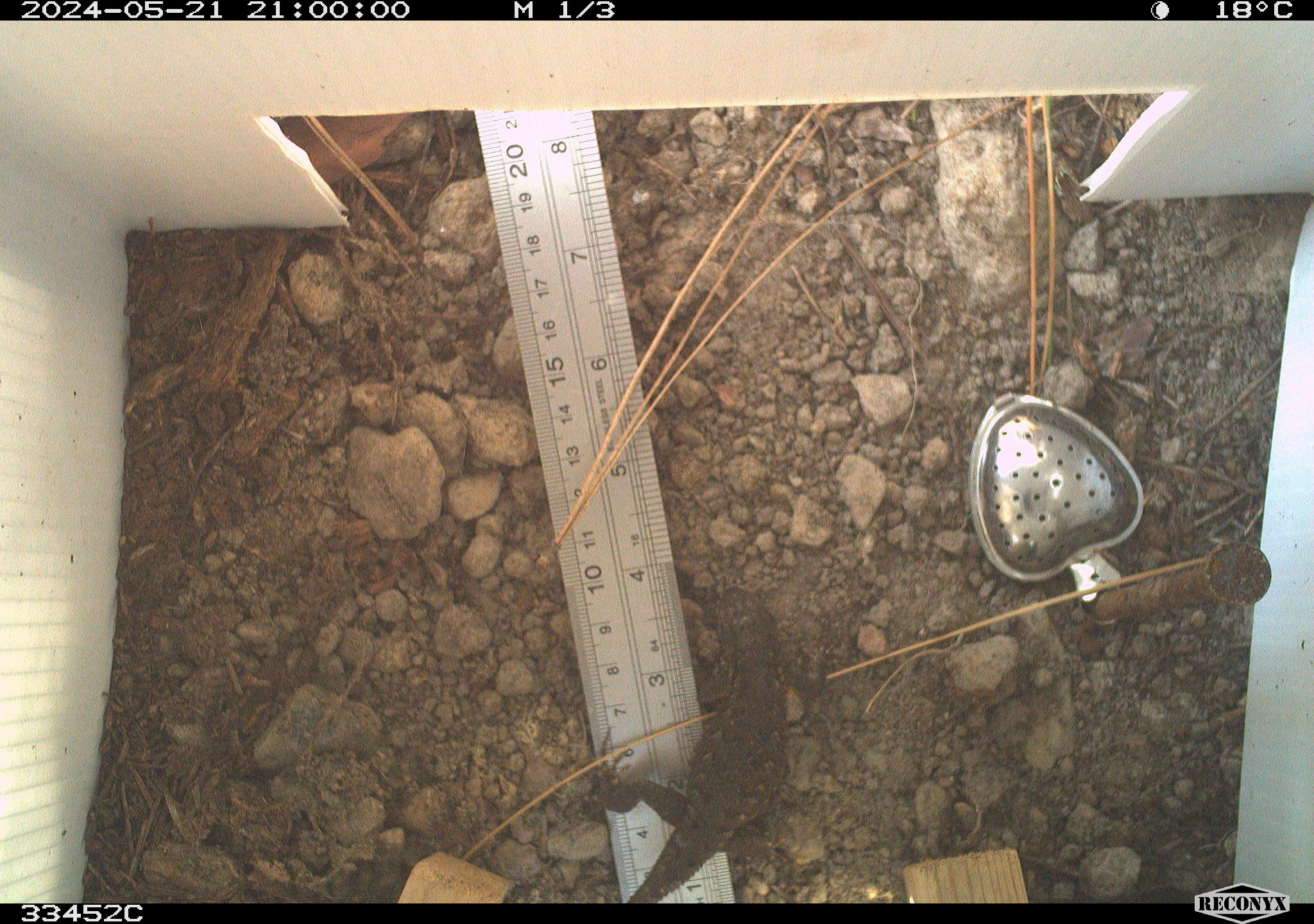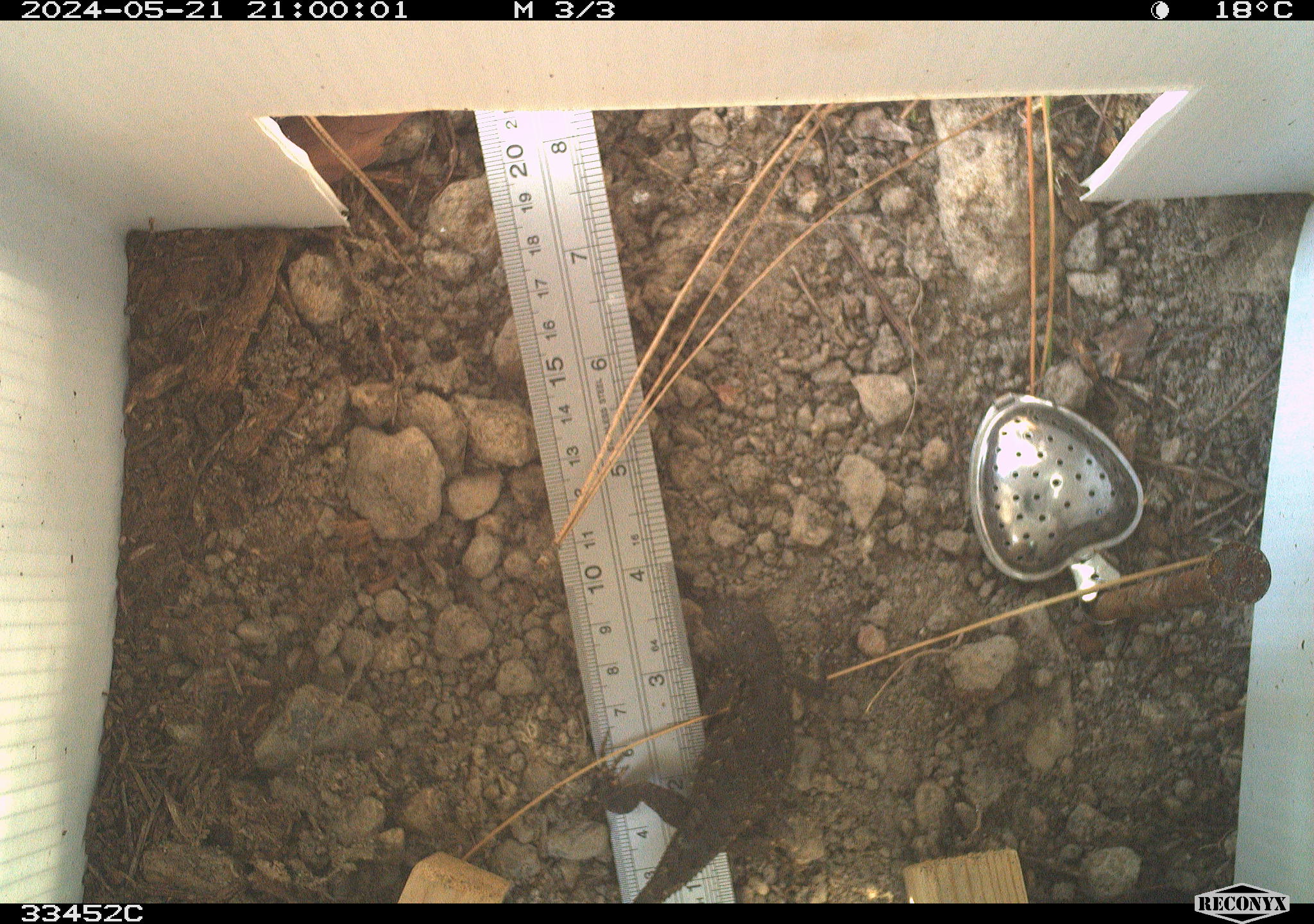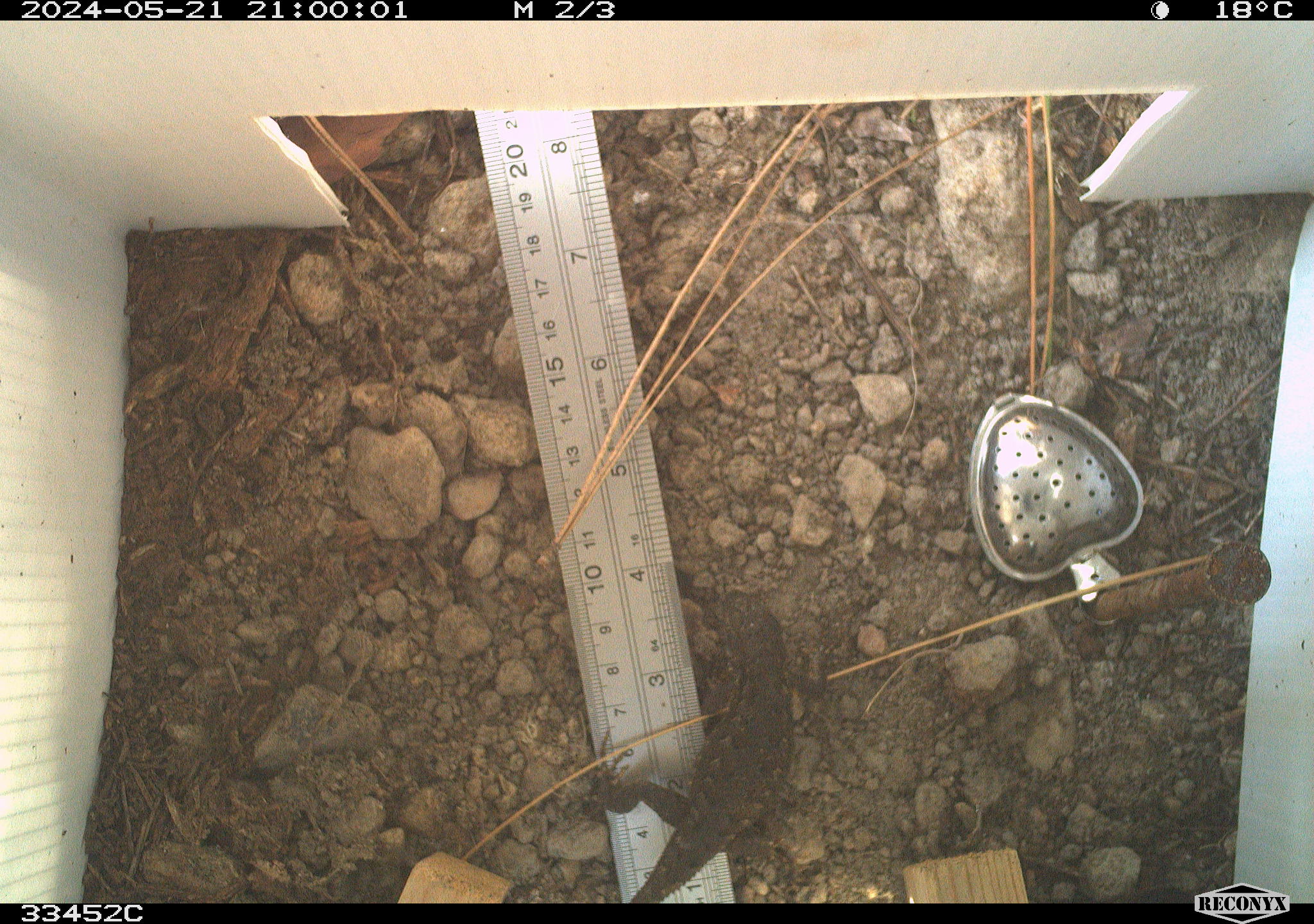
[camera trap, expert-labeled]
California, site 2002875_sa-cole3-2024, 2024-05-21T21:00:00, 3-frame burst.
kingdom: Animalia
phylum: Chordata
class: Reptilia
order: Squamata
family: Phrynosomatidae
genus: Sceloporus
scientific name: Sceloporus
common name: spiny lizards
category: sceloporus species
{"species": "sceloporus species (spiny lizards) (Sceloporus)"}